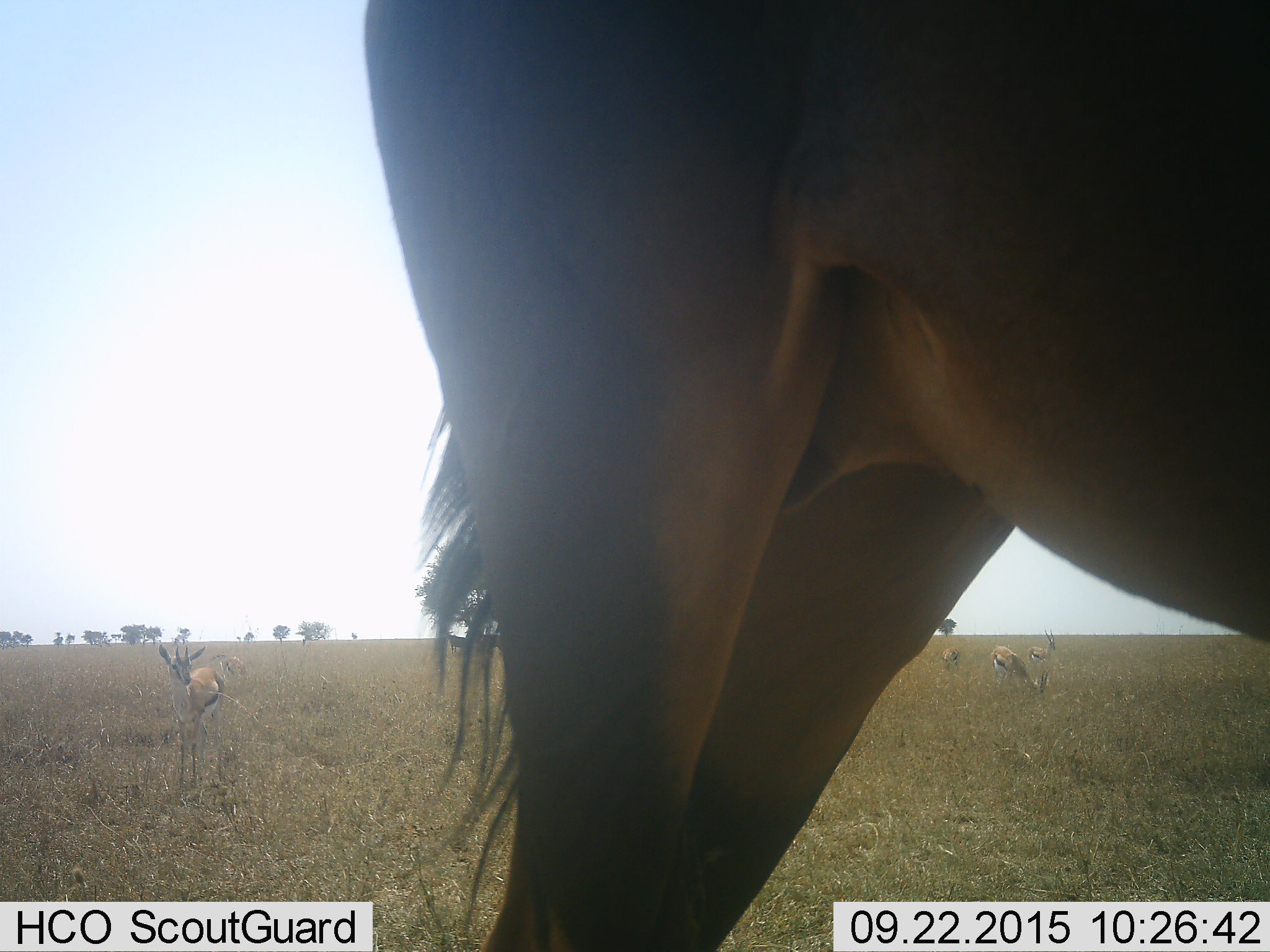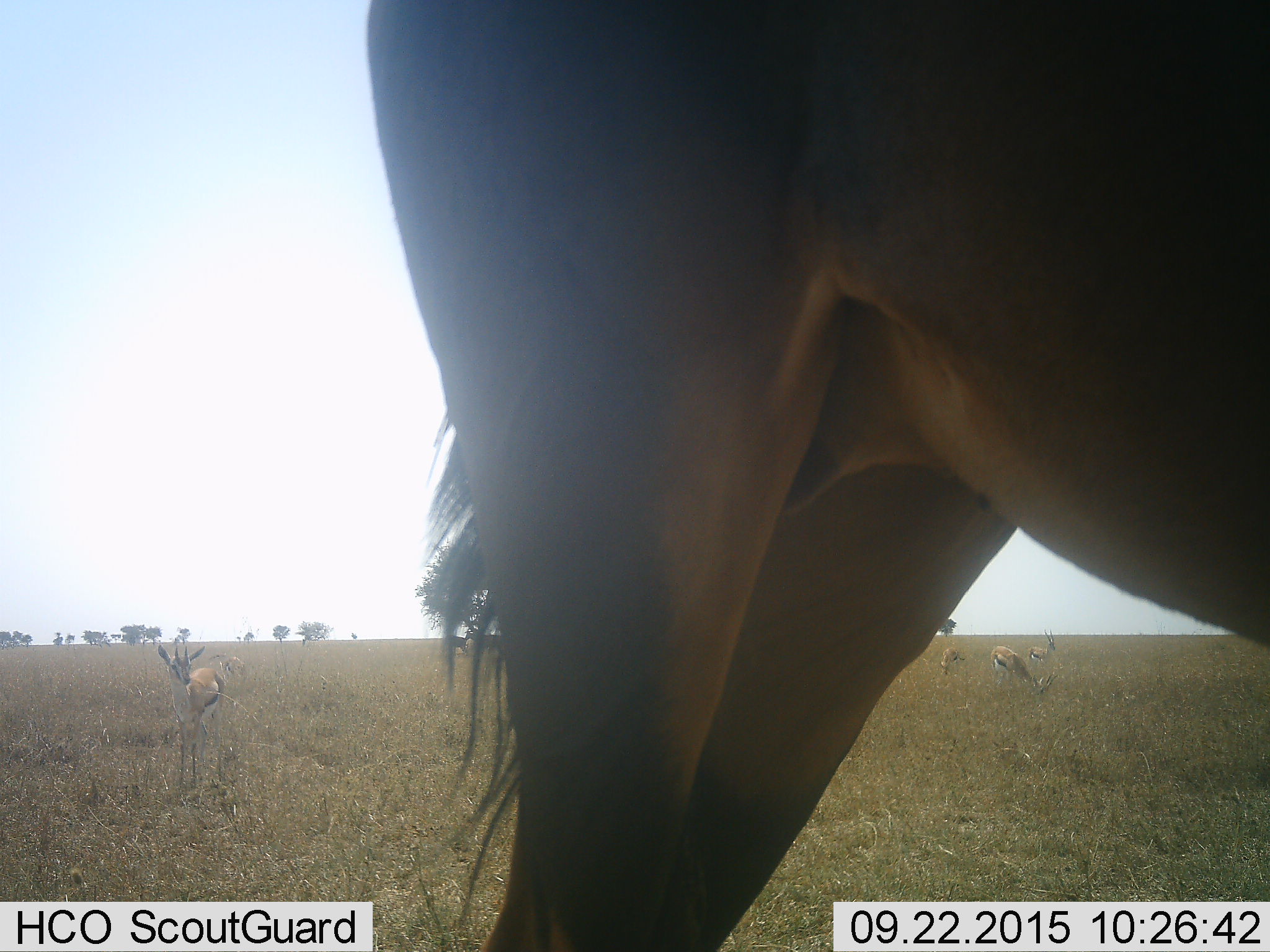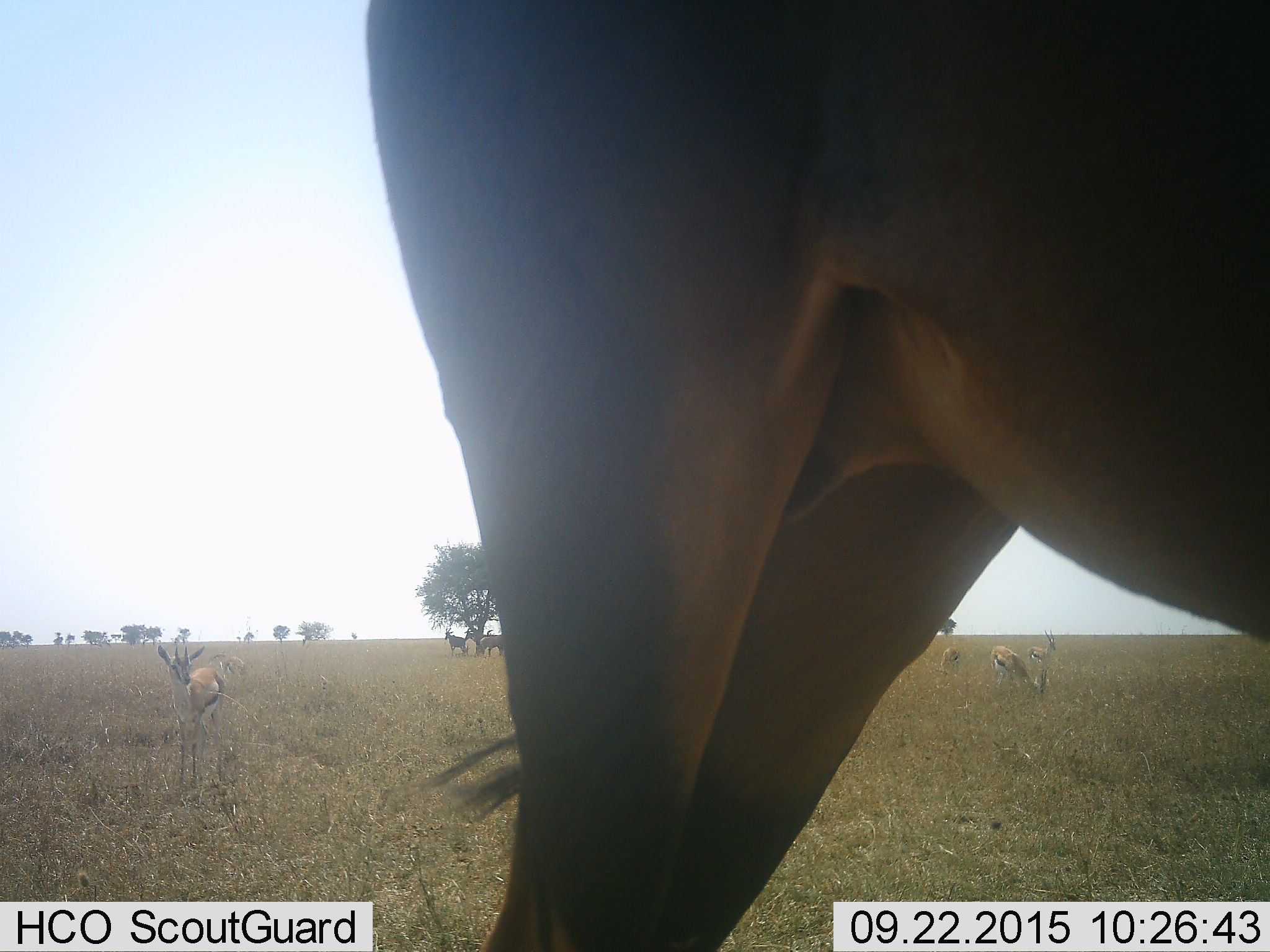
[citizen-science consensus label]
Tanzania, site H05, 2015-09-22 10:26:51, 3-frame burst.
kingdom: Animalia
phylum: Chordata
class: Mammalia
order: Artiodactyla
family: Bovidae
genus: Eudorcas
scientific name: Eudorcas thomsonii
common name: thomson's gazelle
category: gazellethomsons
Gazellethomsons (thomson's gazelle) (Eudorcas thomsonii), count 5. Behavior (volunteer vote fractions): standing 90%, resting 0%, moving 0%, interacting 0%. Young present (vote fraction): 0%. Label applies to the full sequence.